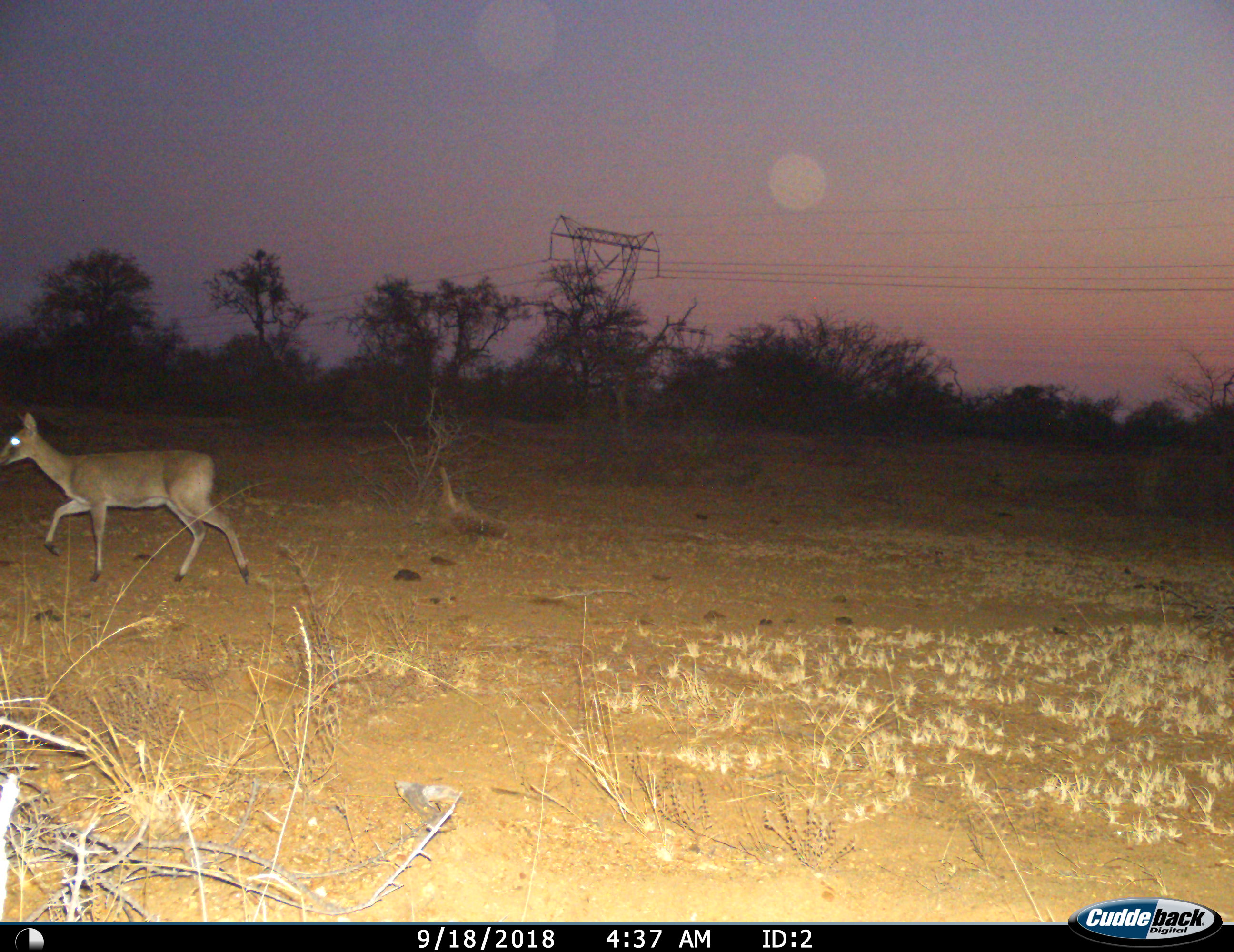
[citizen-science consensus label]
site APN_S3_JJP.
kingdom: Animalia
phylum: Chordata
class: Mammalia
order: Artiodactyla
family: Bovidae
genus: Sylvicapra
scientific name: Sylvicapra grimmia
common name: common duiker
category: duikercommongrey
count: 1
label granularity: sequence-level